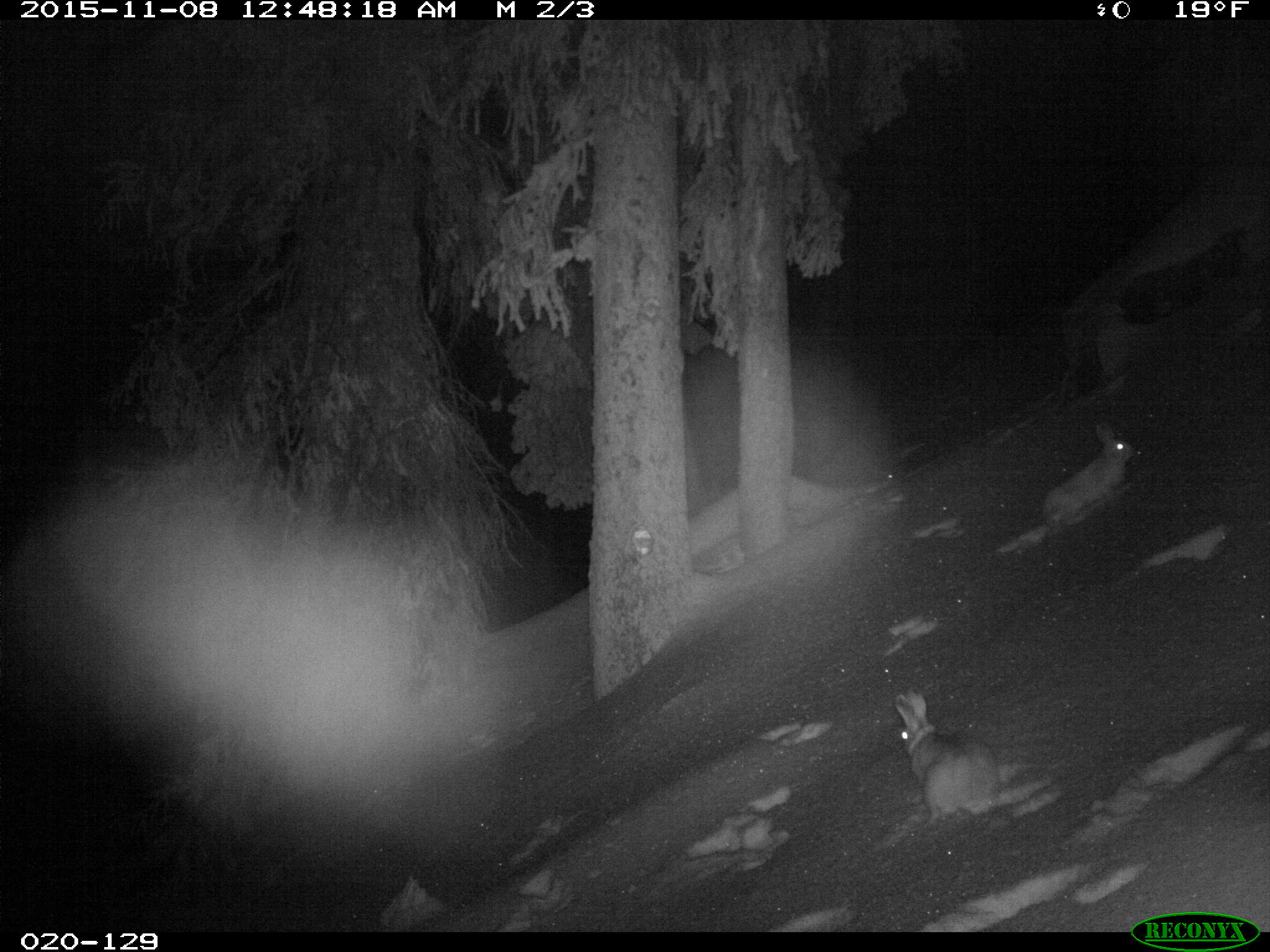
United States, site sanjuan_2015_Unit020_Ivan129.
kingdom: Animalia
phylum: Chordata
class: Mammalia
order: Lagomorpha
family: Leporidae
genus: Lepus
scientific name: Lepus americanus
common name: snowshoe hare